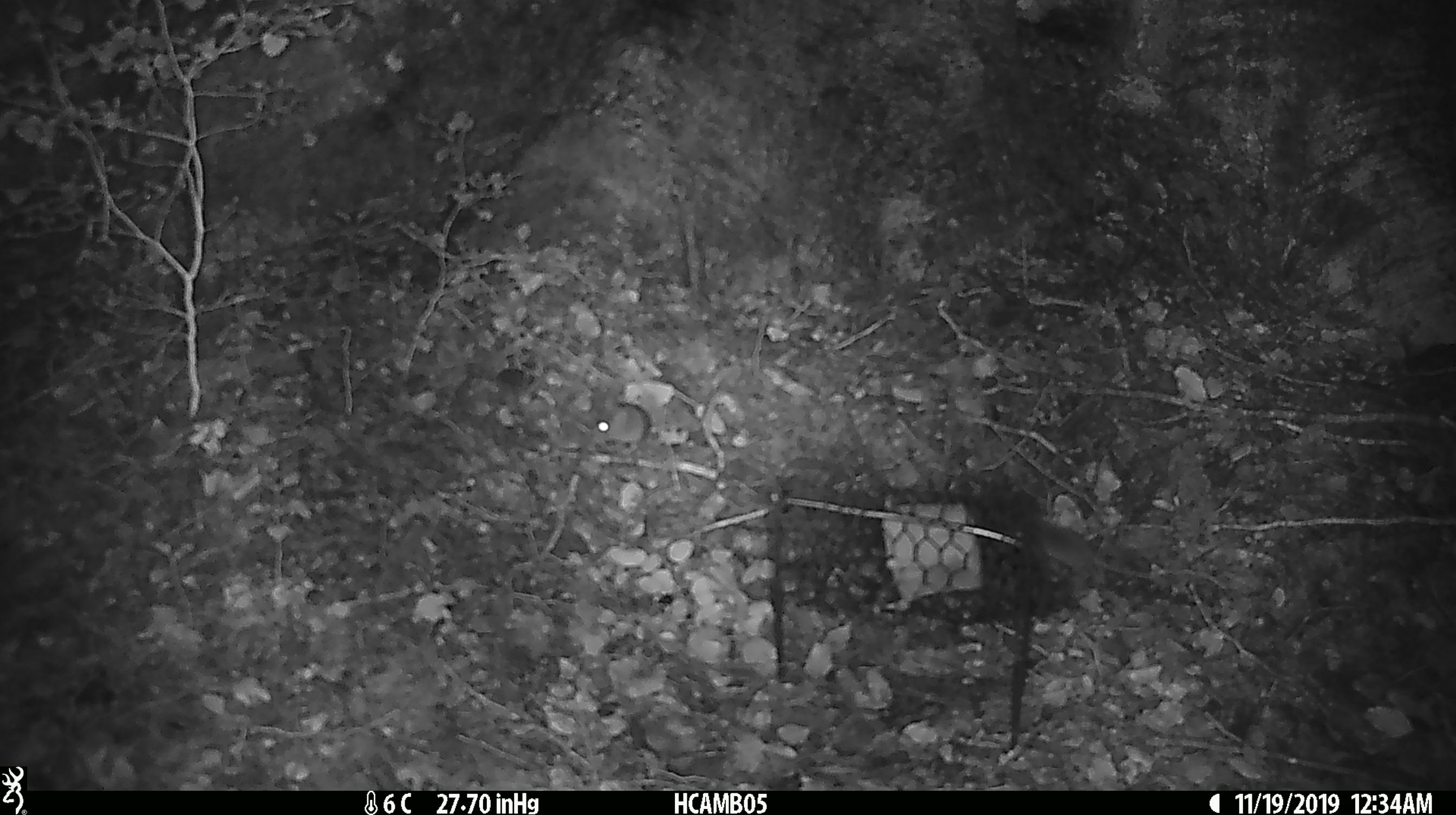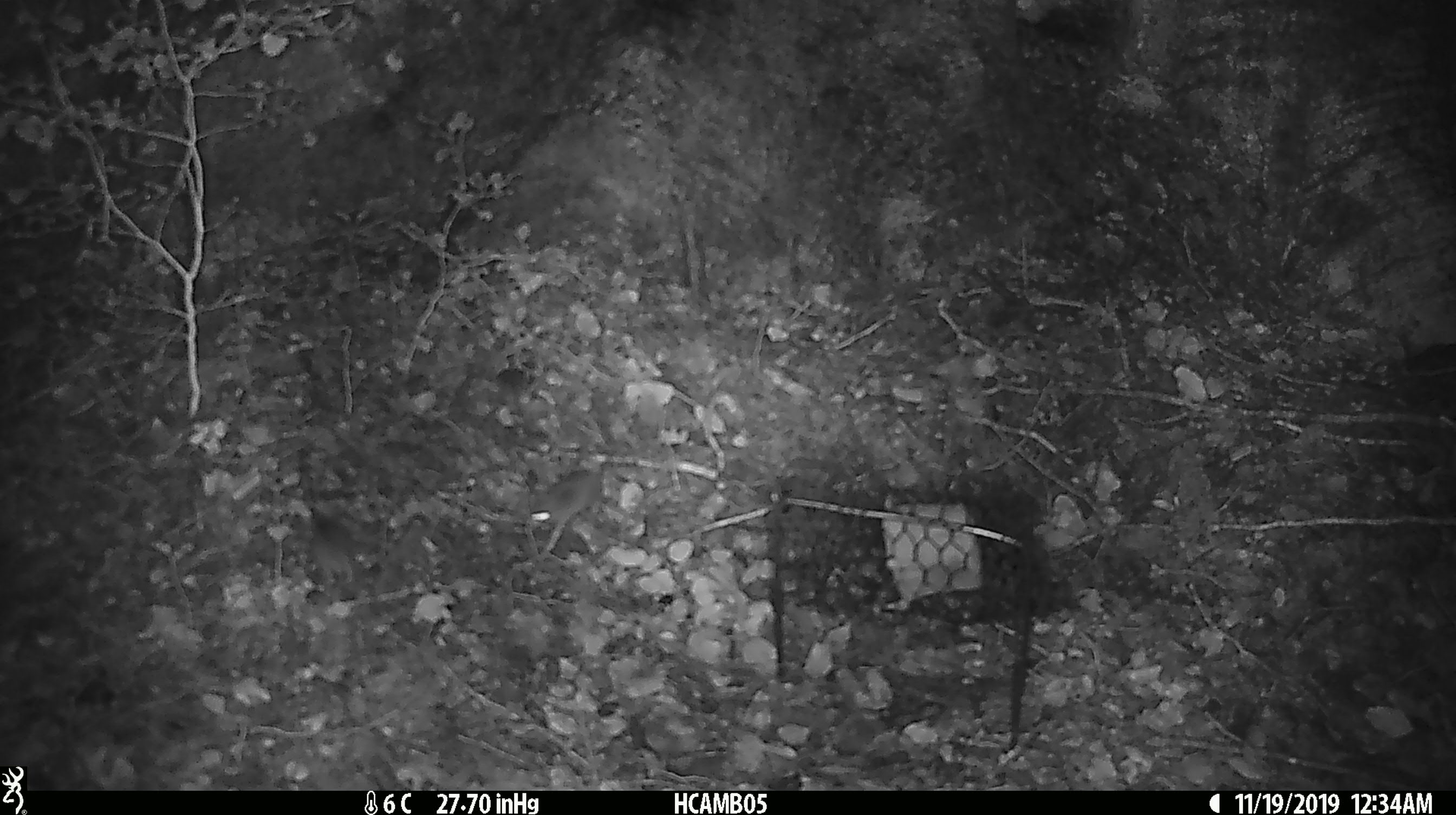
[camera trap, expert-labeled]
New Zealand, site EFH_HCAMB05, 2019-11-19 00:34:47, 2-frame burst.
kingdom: Animalia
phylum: Chordata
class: Mammalia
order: Rodentia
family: Muridae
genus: Mus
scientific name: Mus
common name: mouse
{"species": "mouse (Mus)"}